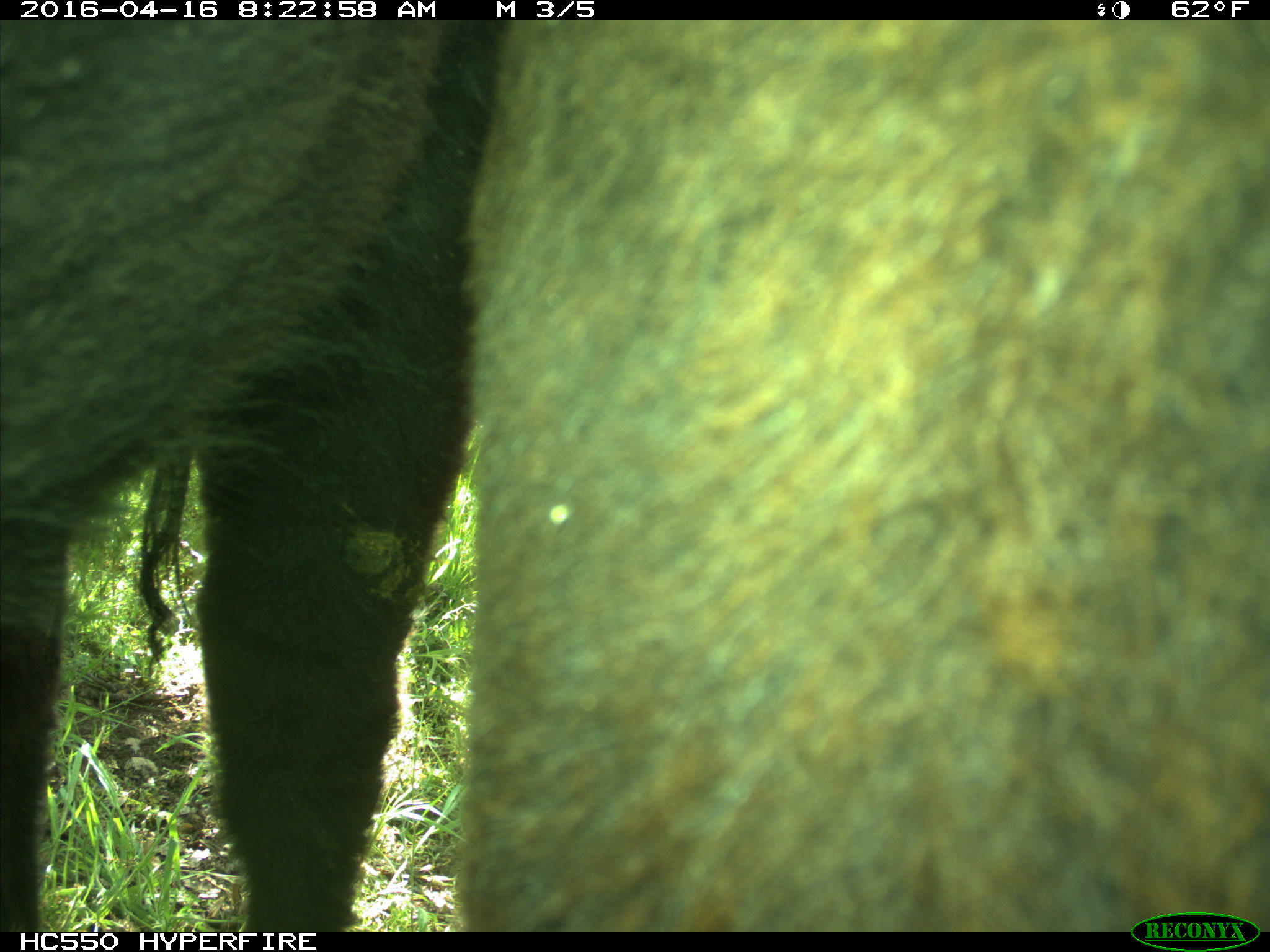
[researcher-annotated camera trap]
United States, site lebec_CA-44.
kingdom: Animalia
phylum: Chordata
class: Mammalia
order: Artiodactyla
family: Bovidae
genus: Bos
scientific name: Bos taurus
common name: domestic cow